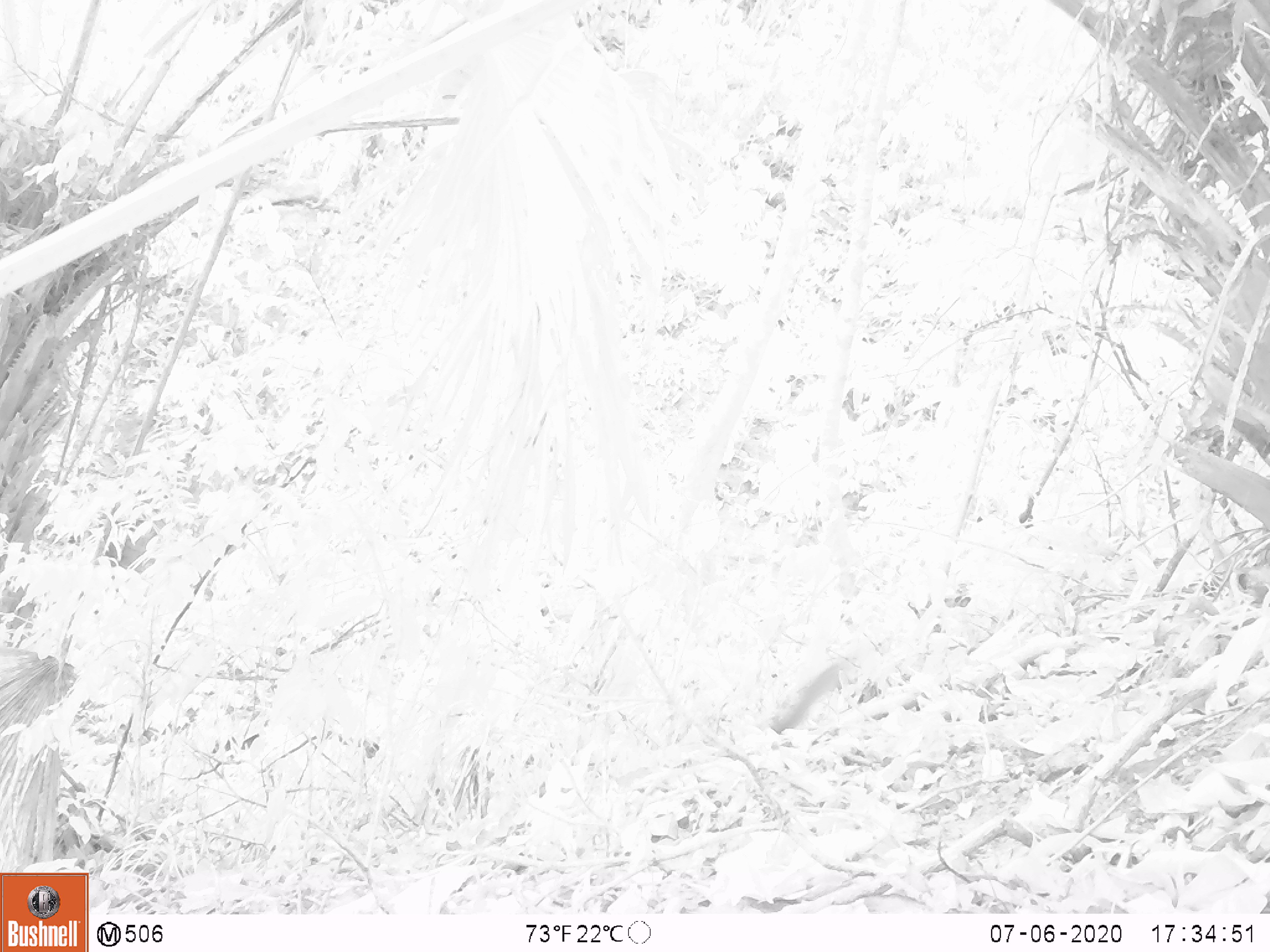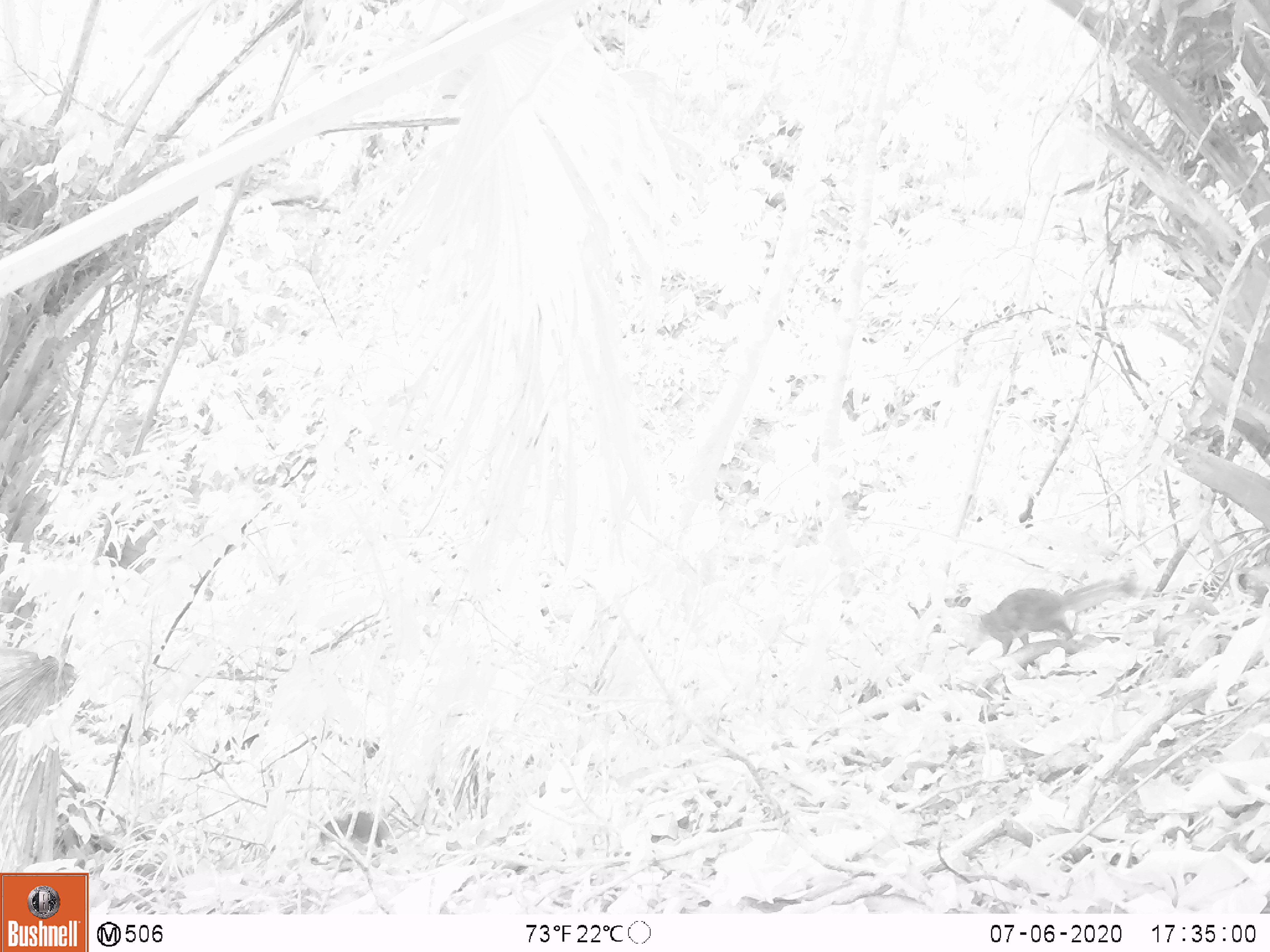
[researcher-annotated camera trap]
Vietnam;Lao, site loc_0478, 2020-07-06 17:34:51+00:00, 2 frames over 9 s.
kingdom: Animalia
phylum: Chordata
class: Mammalia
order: Rodentia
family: Sciuridae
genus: Dremomys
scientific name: Dremomys rufigenis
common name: red-cheeked squirrel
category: red cheeked squirrel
Red cheeked squirrel (red-cheeked squirrel) (Dremomys rufigenis). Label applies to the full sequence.